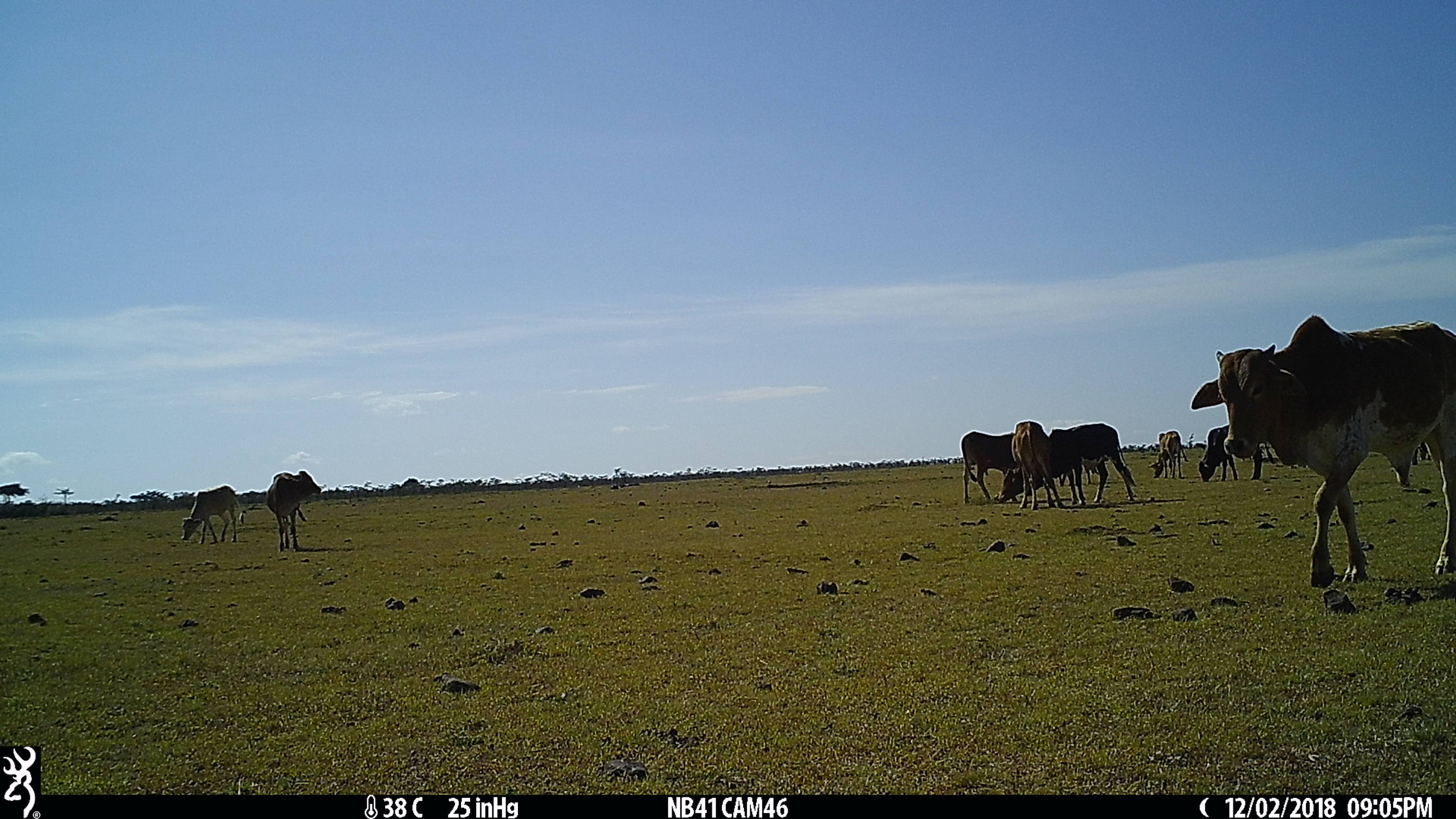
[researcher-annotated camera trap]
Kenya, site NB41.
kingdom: Animalia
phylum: Chordata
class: Mammalia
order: Artiodactyla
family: Bovidae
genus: Bos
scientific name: Bos taurus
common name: cattle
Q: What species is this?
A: Cattle (Bos taurus).